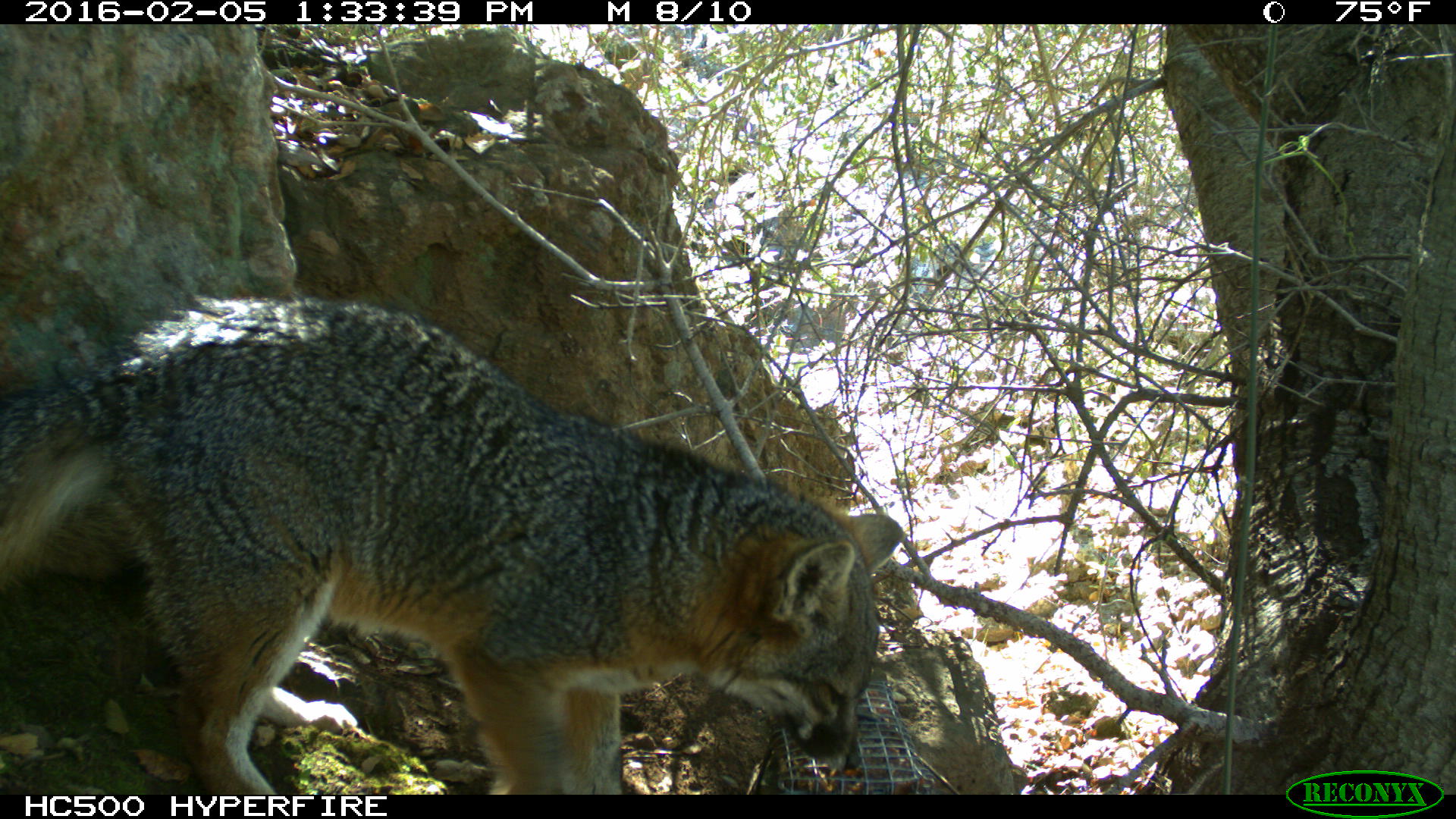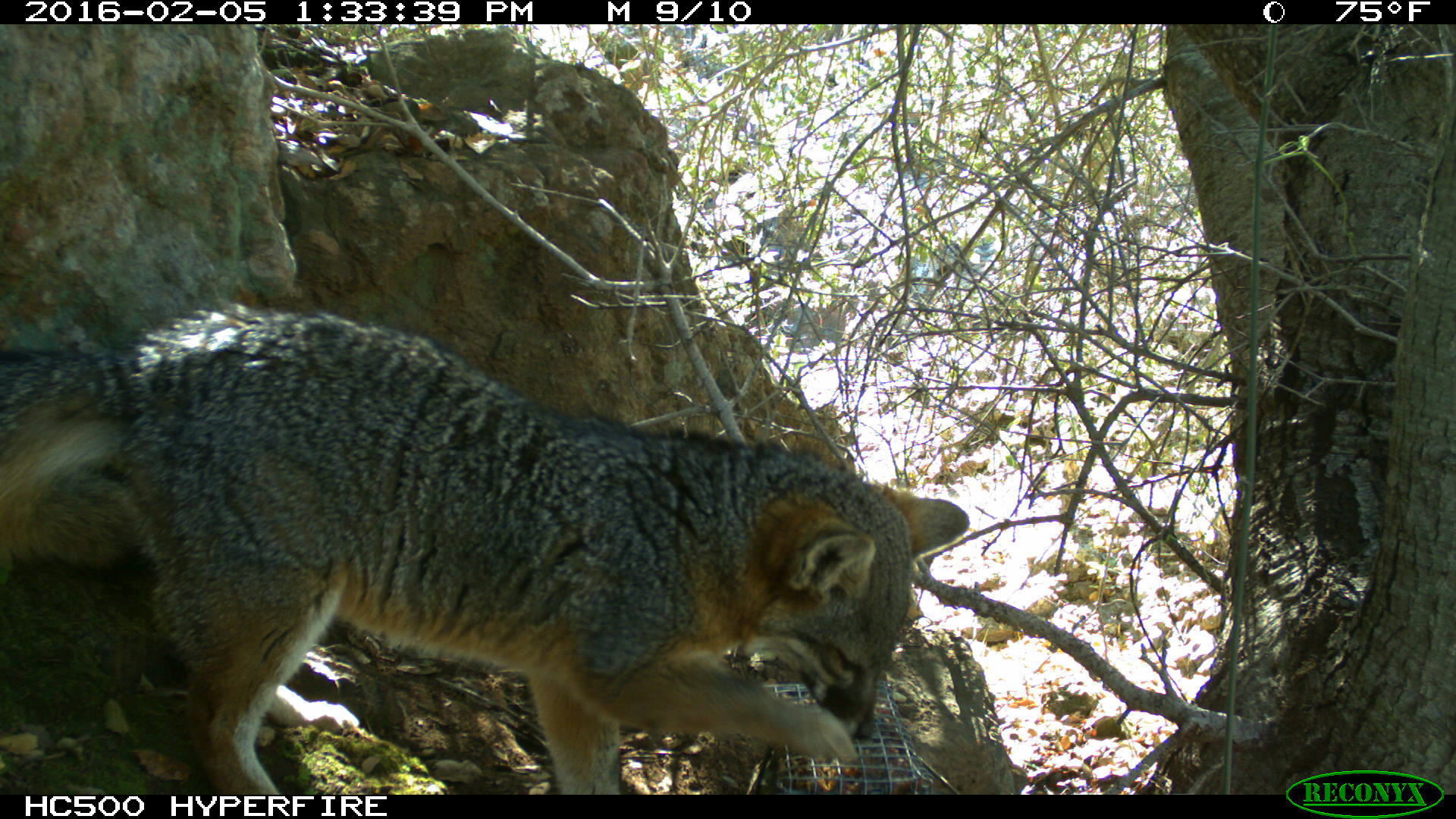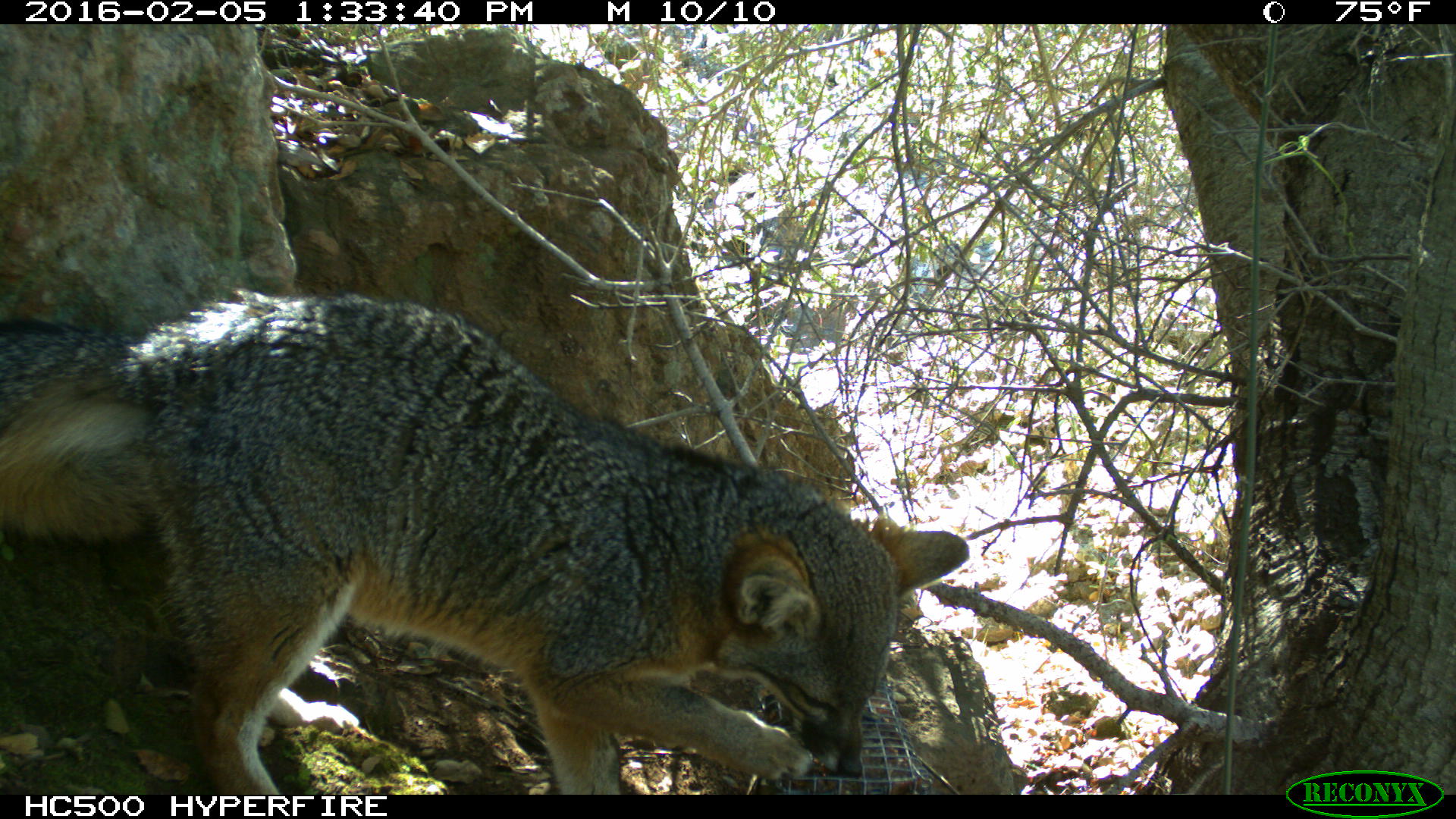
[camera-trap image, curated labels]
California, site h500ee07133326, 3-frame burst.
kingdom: Animalia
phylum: Chordata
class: Mammalia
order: Carnivora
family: Canidae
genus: Urocyon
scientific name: Urocyon littoralis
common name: island fox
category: fox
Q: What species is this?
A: Fox (island fox) (Urocyon littoralis).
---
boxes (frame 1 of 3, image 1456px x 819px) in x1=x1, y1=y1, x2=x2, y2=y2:
fox: x1=0, y1=291, x2=905, y2=795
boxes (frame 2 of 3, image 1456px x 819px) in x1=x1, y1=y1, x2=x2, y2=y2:
fox: x1=0, y1=301, x2=967, y2=794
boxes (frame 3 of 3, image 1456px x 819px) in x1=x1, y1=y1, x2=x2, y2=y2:
fox: x1=0, y1=290, x2=970, y2=795